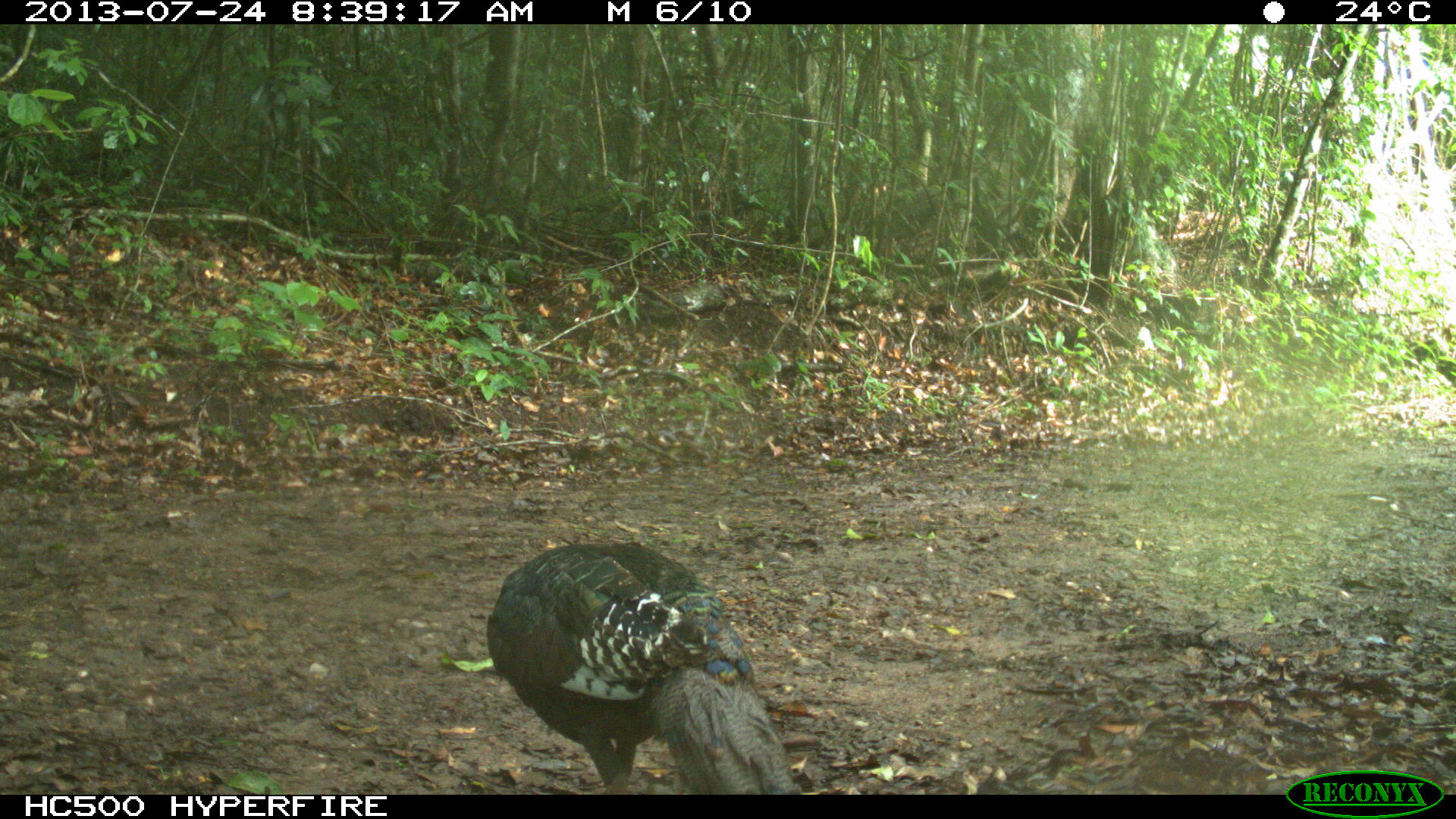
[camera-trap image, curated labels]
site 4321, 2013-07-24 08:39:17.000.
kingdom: Animalia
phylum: Chordata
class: Aves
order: Galliformes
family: Phasianidae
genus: Meleagris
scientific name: Meleagris ocellata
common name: ocellated turkey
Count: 1.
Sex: female.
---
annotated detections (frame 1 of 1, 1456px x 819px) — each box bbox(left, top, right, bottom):
meleagris ocellata: bbox(485, 538, 798, 794)